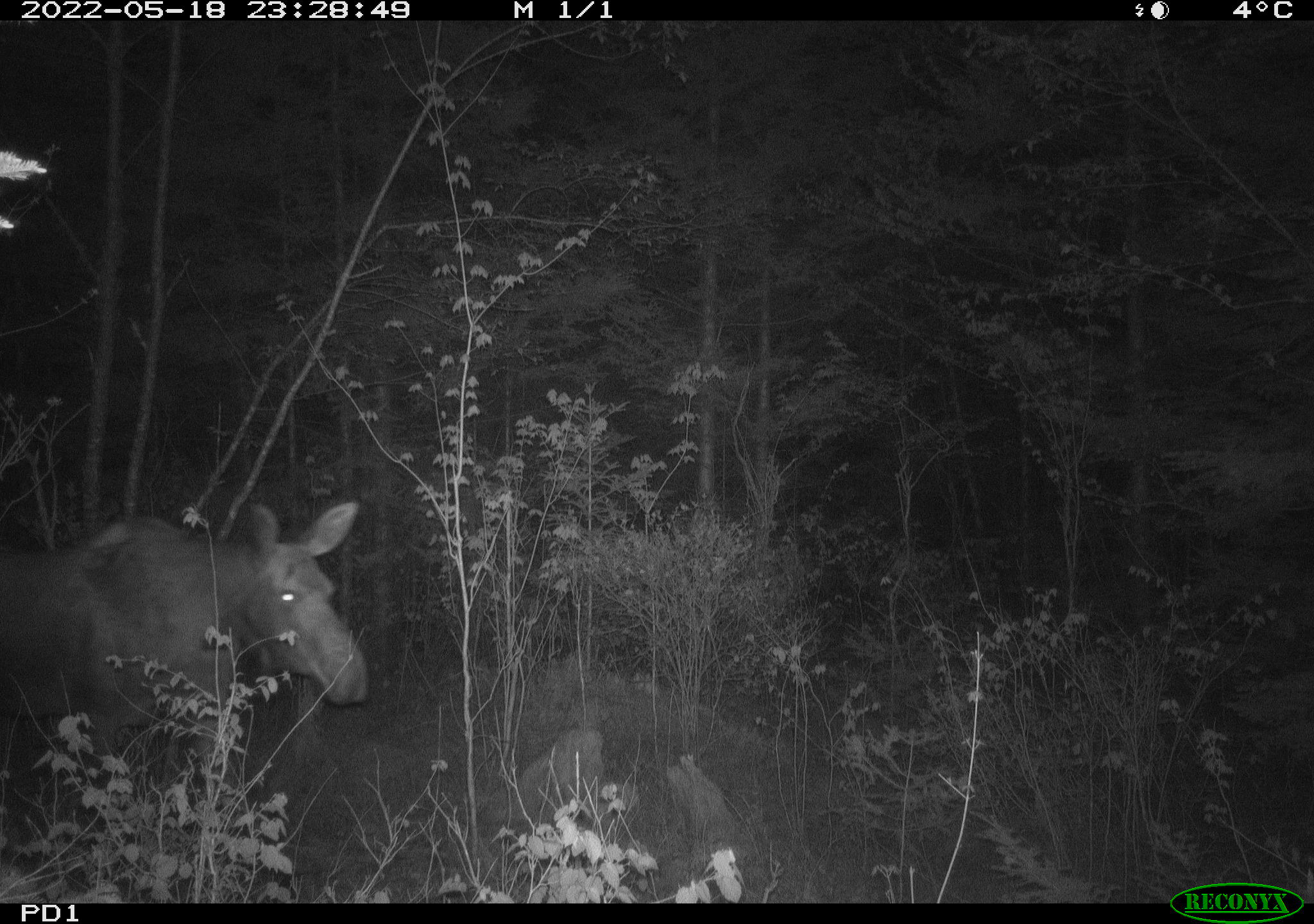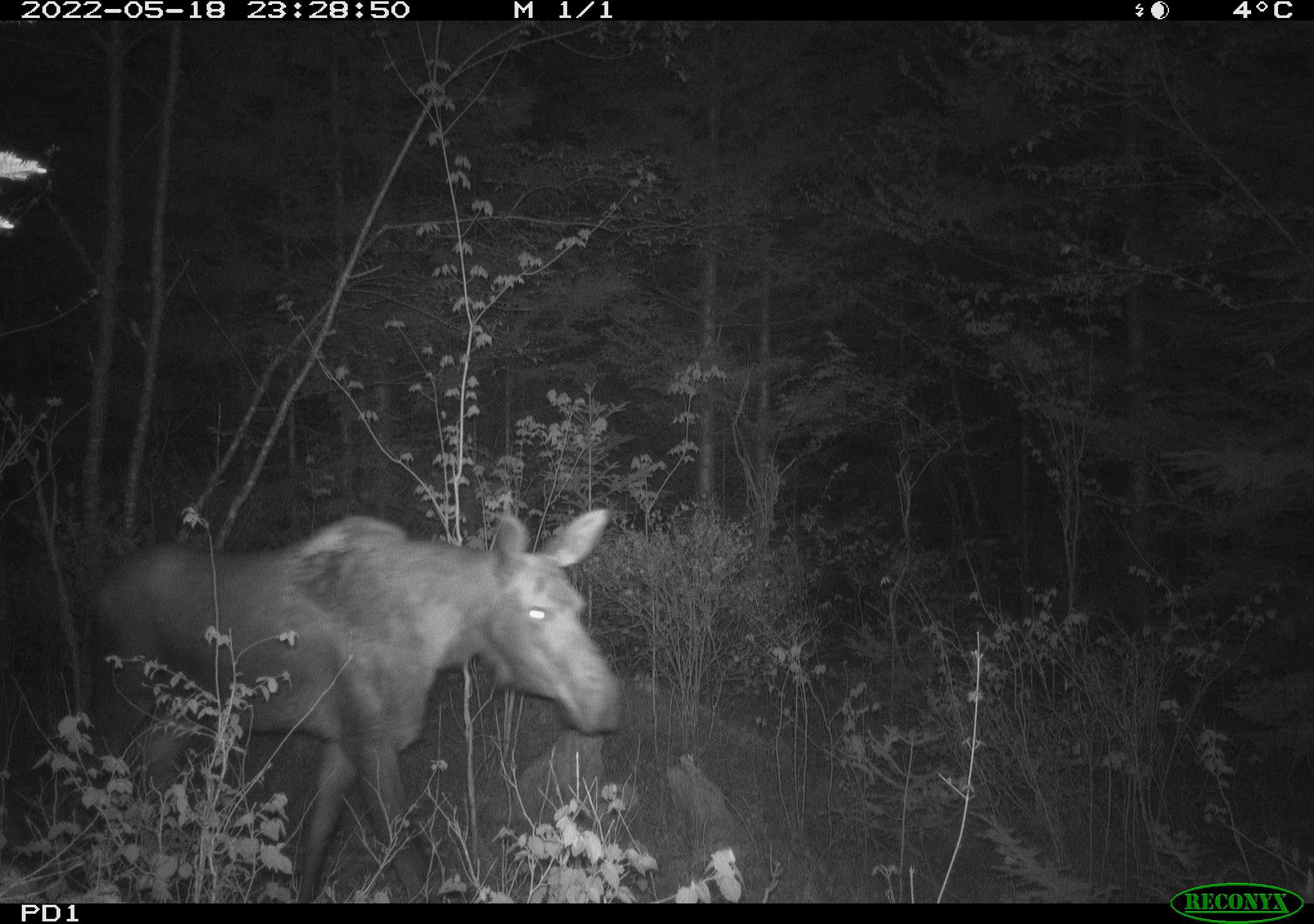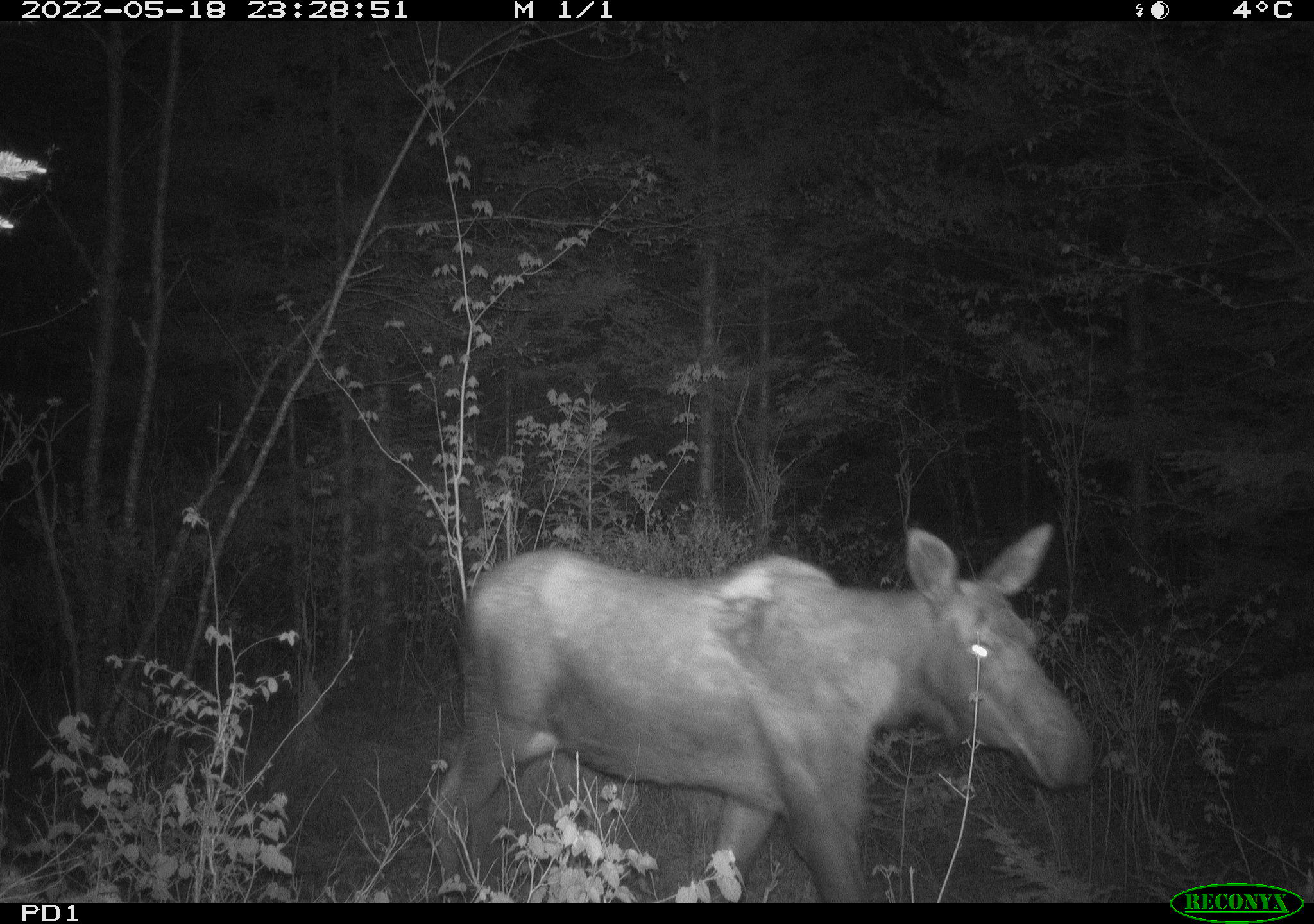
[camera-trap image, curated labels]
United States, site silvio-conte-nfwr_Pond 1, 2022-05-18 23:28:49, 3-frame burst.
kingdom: Animalia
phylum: Chordata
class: Mammalia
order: Artiodactyla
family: Cervidae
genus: Alces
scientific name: Alces alces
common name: moose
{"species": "moose (Alces alces)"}